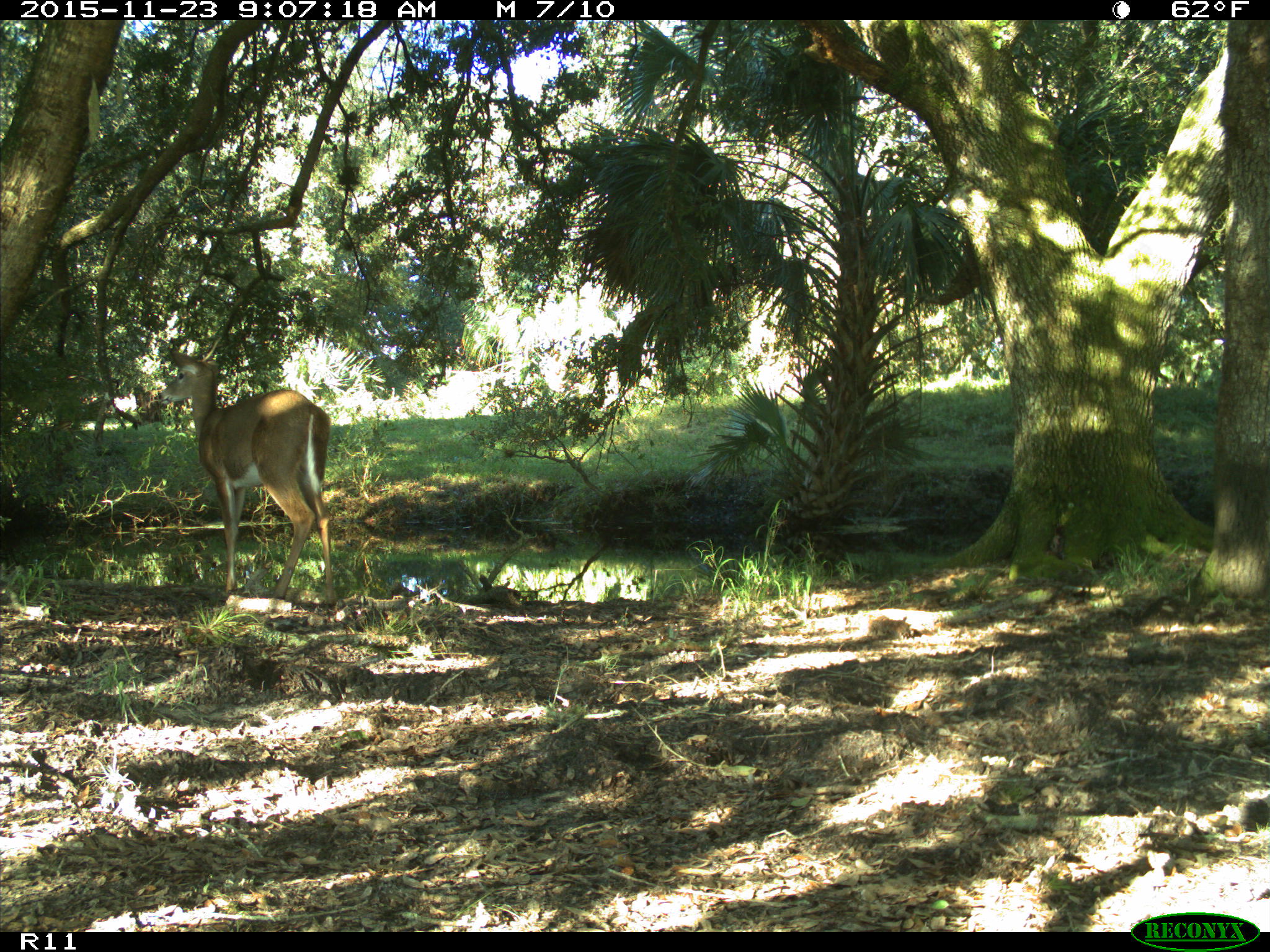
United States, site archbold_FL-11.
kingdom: Animalia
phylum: Chordata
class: Mammalia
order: Artiodactyla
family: Cervidae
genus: Odocoileus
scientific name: Odocoileus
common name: deer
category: unidentified deer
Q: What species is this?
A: Unidentified deer (deer) (Odocoileus).